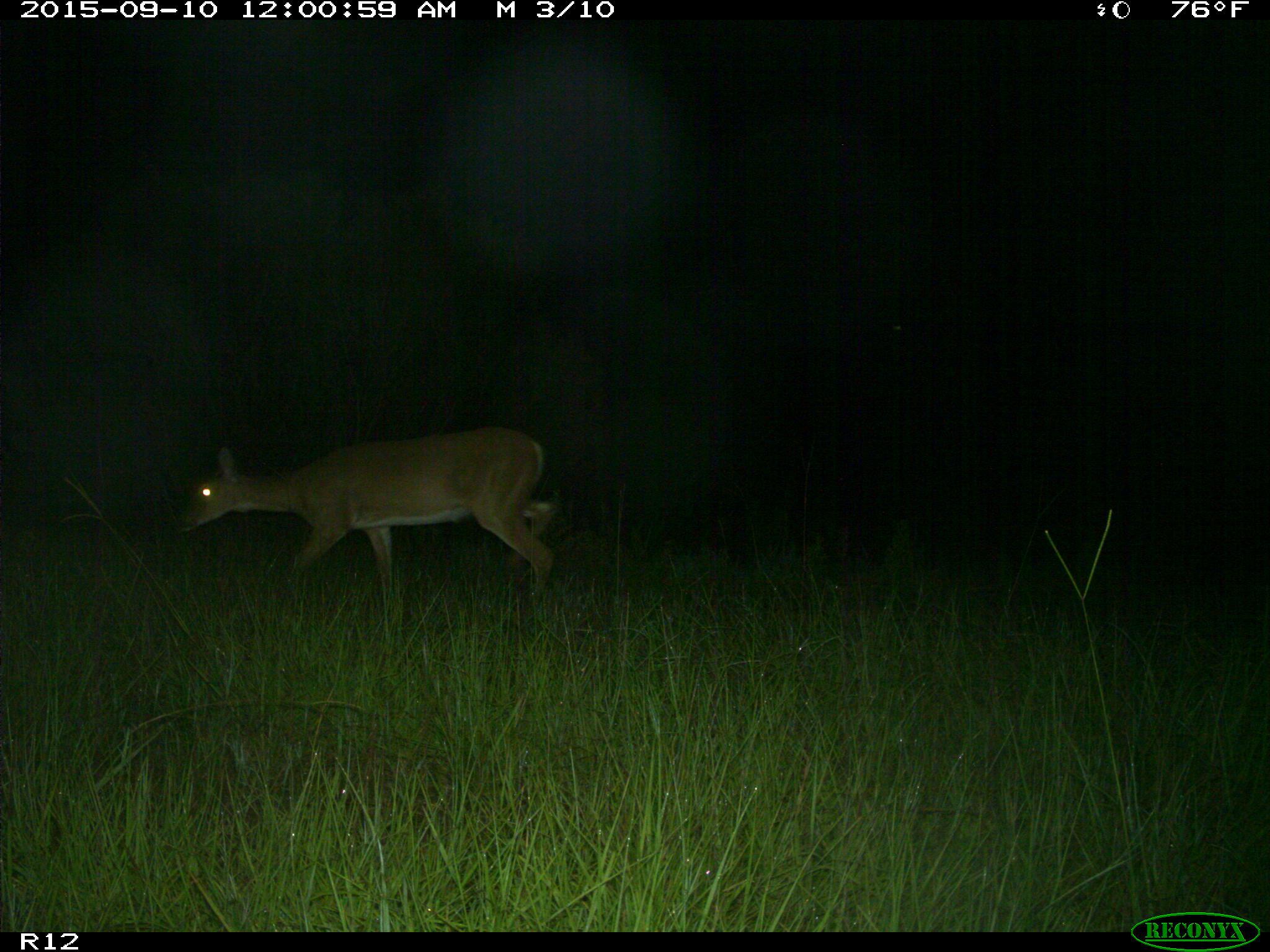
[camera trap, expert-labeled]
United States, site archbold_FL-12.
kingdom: Animalia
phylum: Chordata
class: Mammalia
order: Artiodactyla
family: Cervidae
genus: Odocoileus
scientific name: Odocoileus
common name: deer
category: unidentified deer